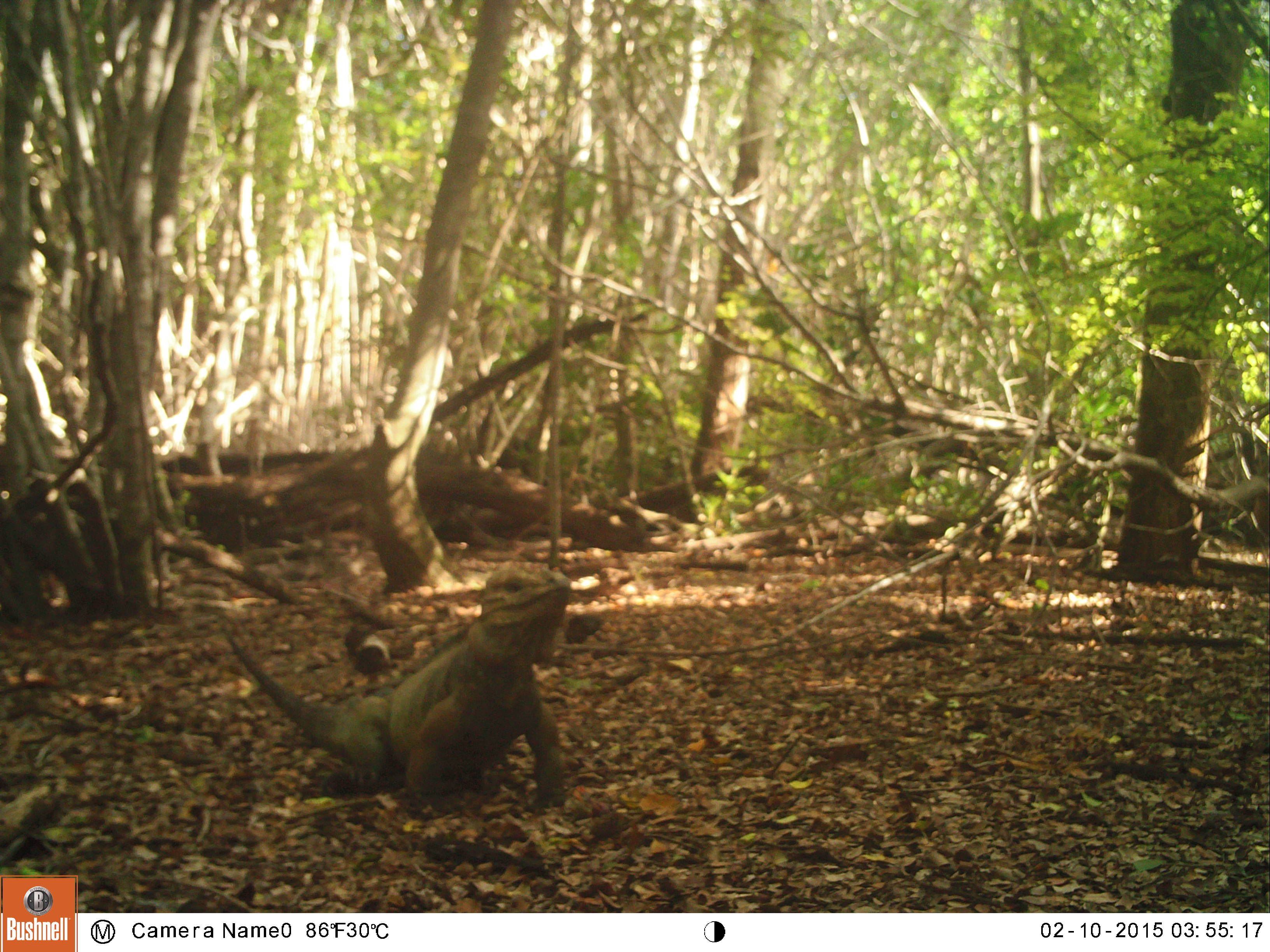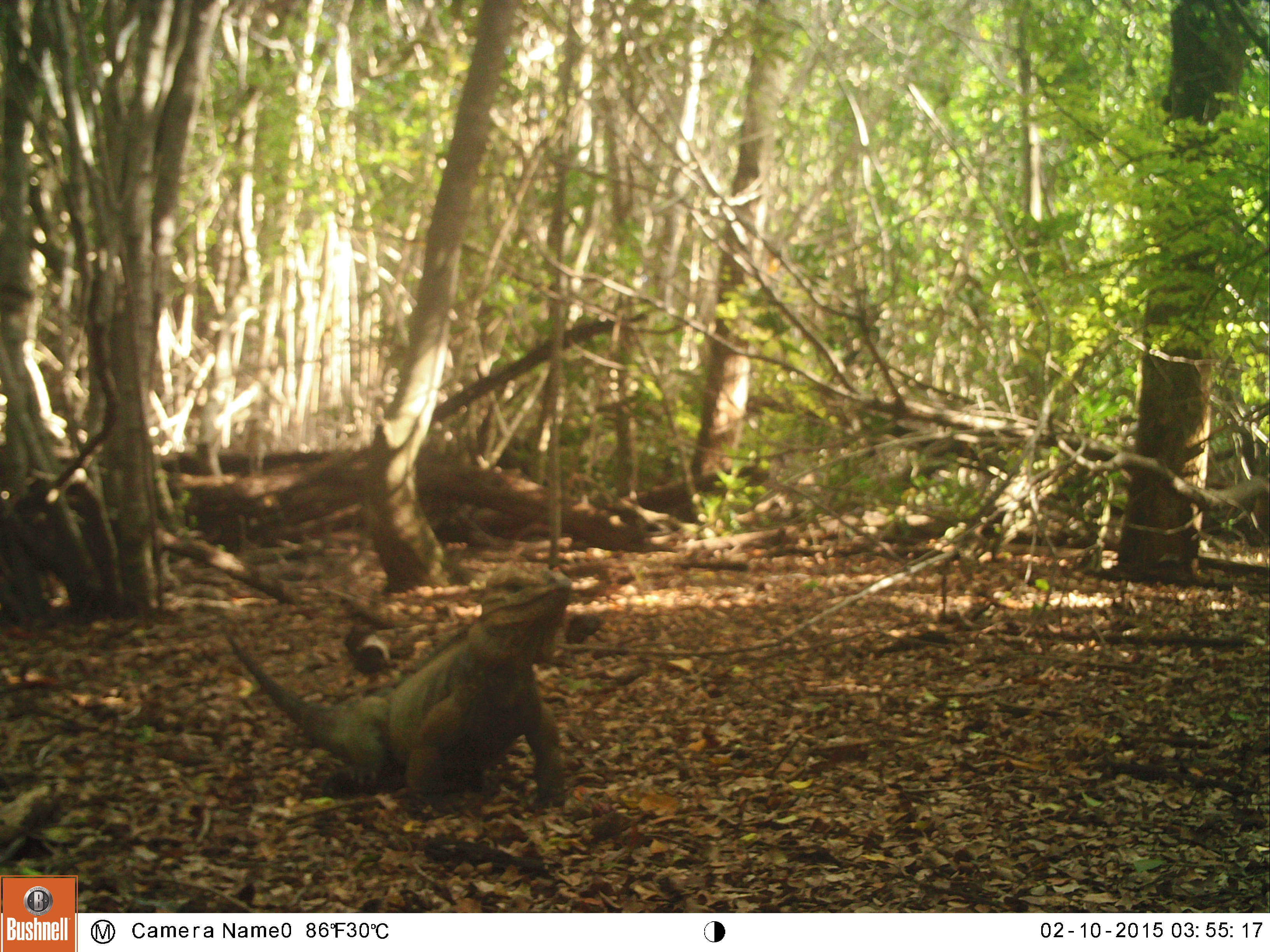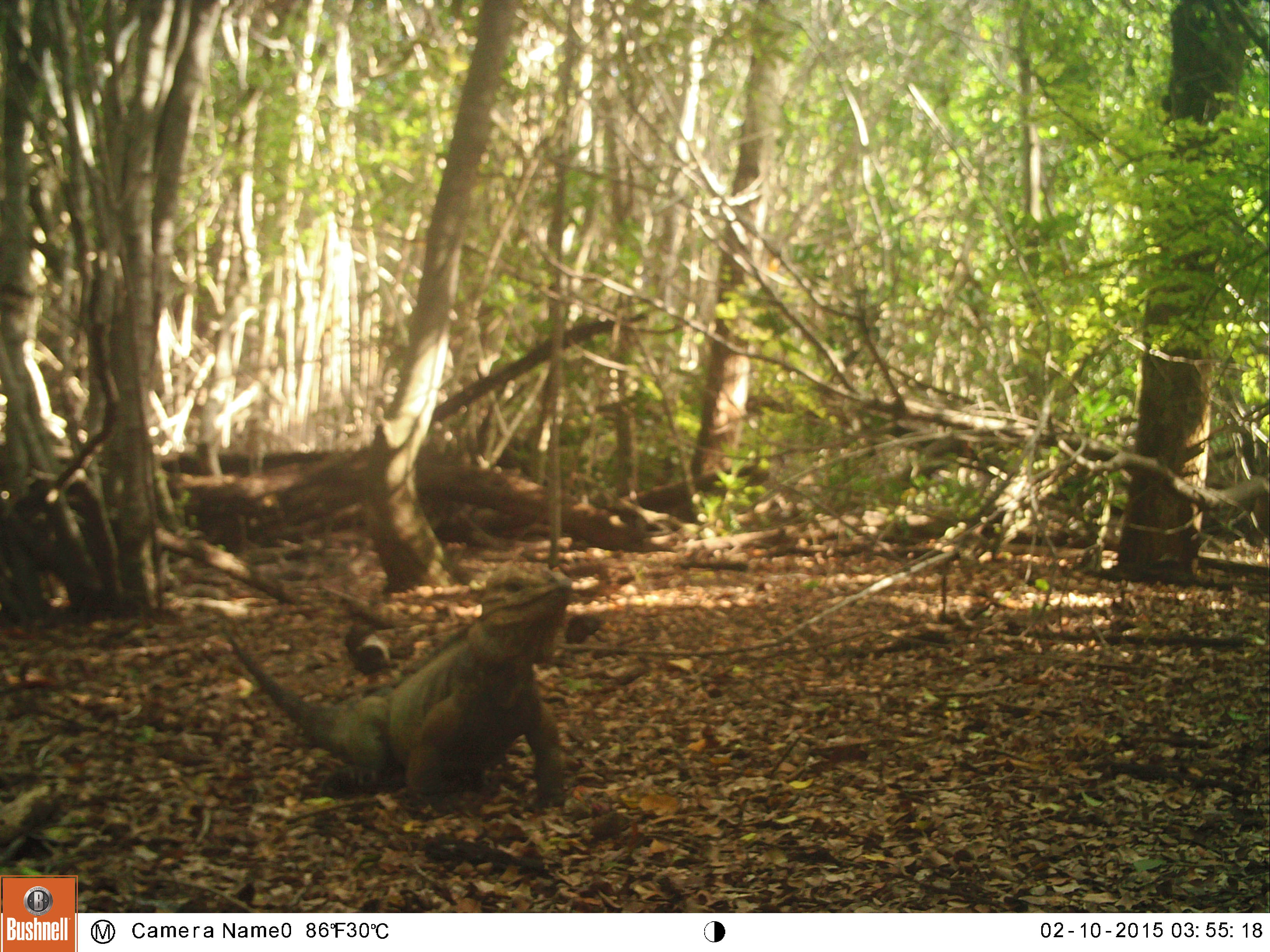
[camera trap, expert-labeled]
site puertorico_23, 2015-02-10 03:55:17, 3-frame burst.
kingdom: Animalia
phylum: Chordata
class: Reptilia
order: Squamata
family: Iguanidae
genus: Iguana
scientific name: Iguana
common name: typical iguanas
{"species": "Iguana (typical iguanas)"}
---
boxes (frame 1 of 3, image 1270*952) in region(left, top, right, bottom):
iguana: region(209, 556, 583, 813)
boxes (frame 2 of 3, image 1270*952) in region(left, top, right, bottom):
iguana: region(209, 567, 586, 801)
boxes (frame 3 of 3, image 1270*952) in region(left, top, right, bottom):
iguana: region(196, 572, 577, 810)